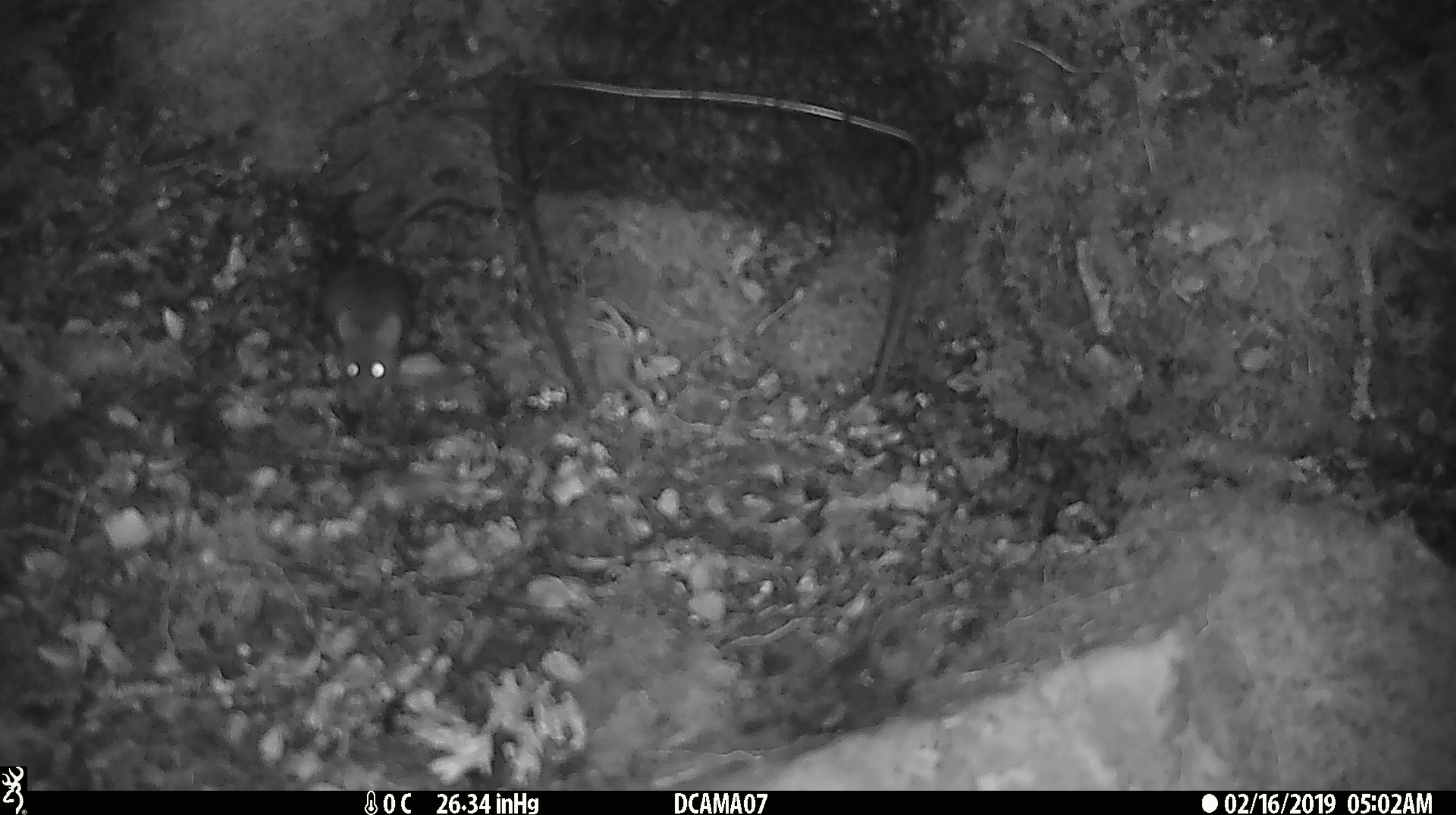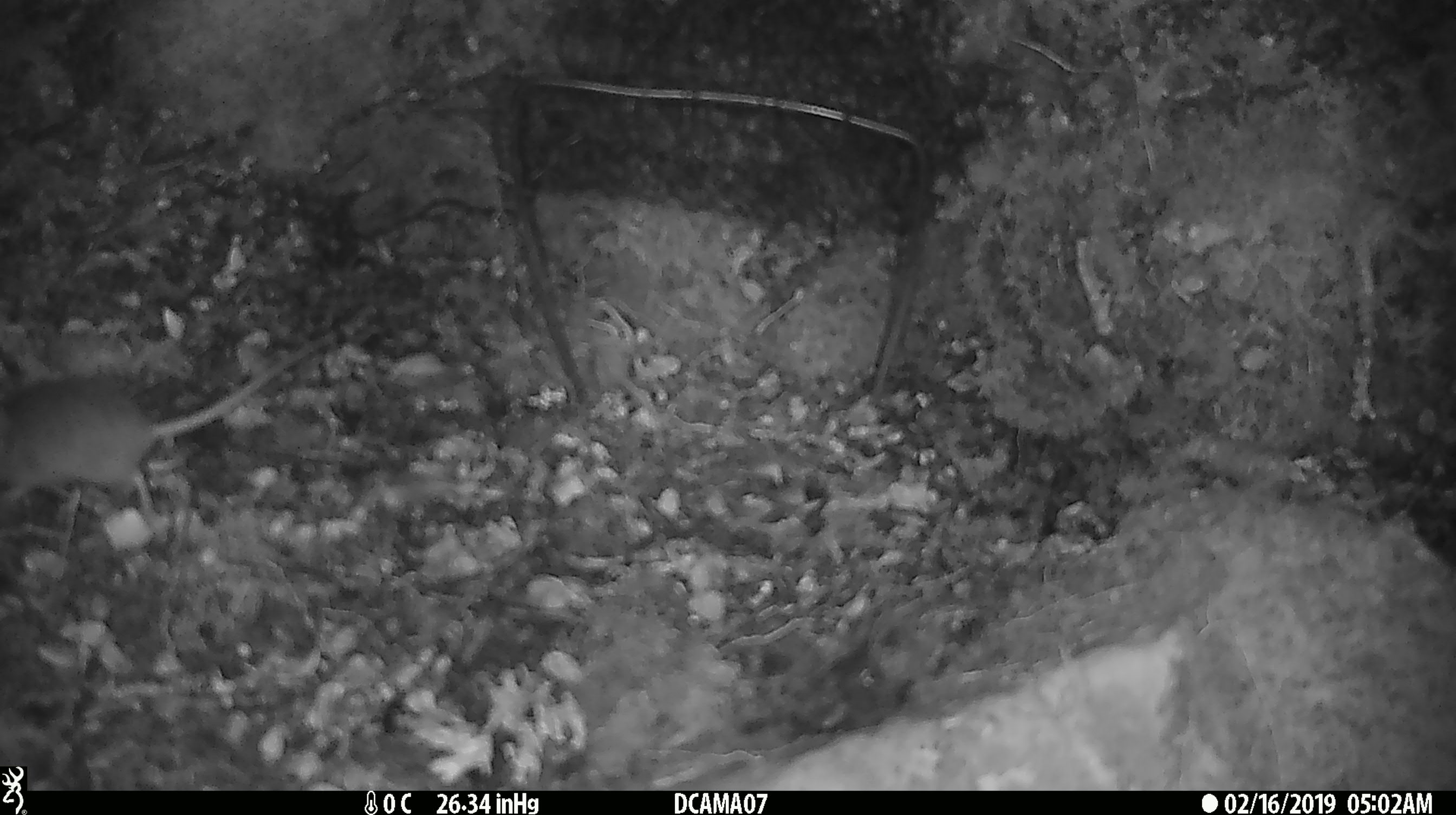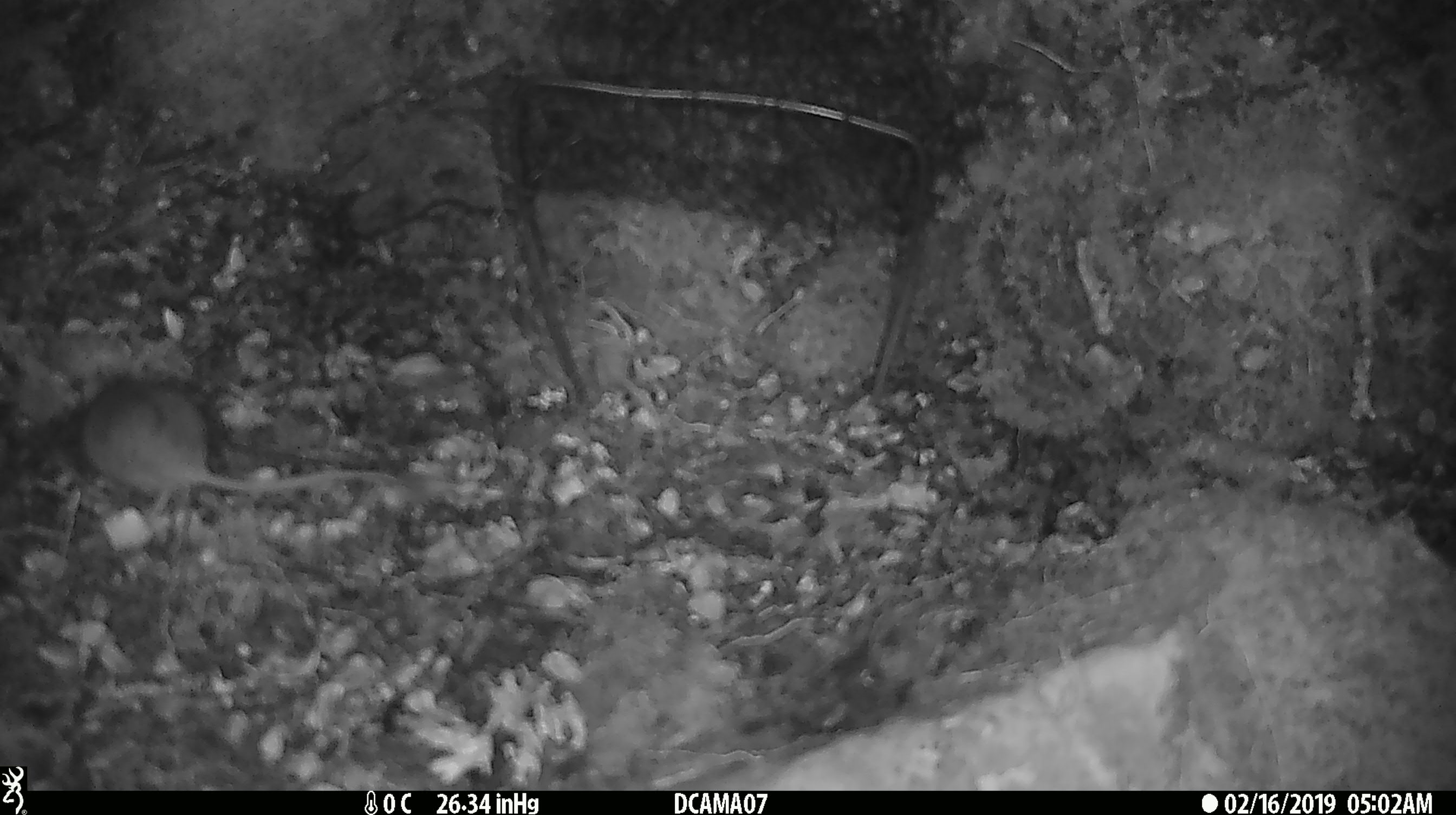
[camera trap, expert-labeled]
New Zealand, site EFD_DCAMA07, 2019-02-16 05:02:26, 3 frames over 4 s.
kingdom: Animalia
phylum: Chordata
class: Mammalia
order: Rodentia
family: Muridae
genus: Mus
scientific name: Mus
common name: mouse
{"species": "mouse (Mus)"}